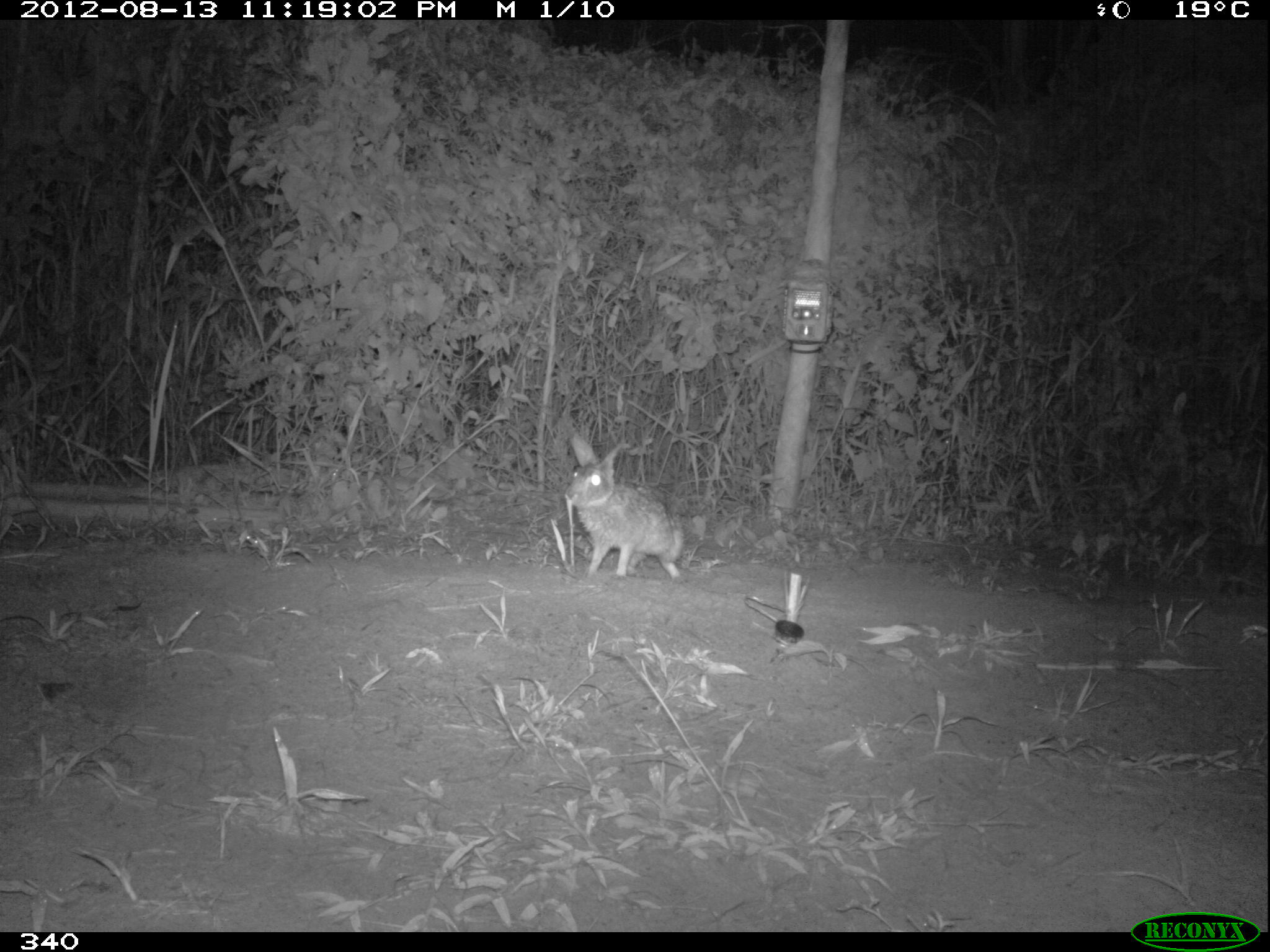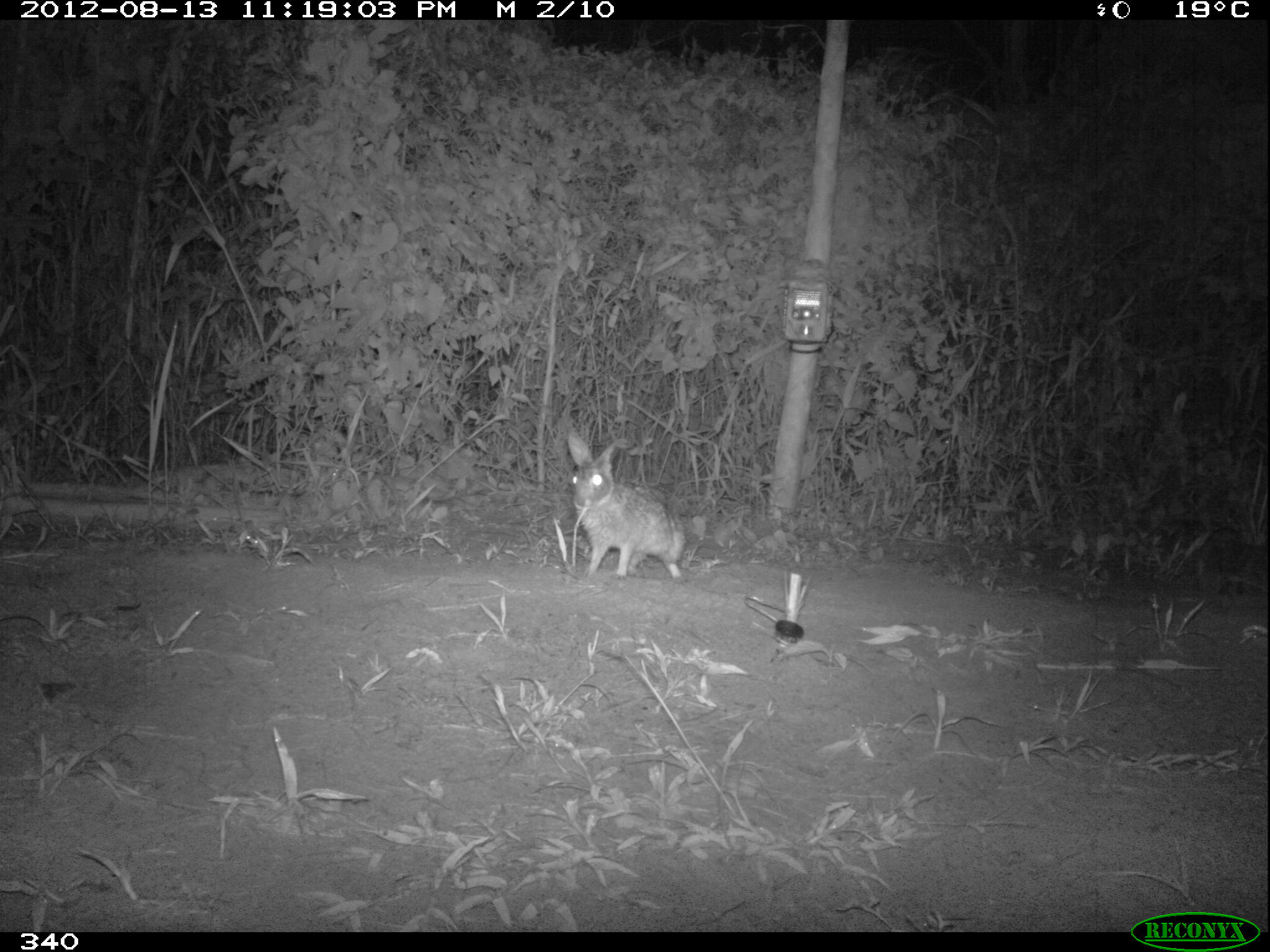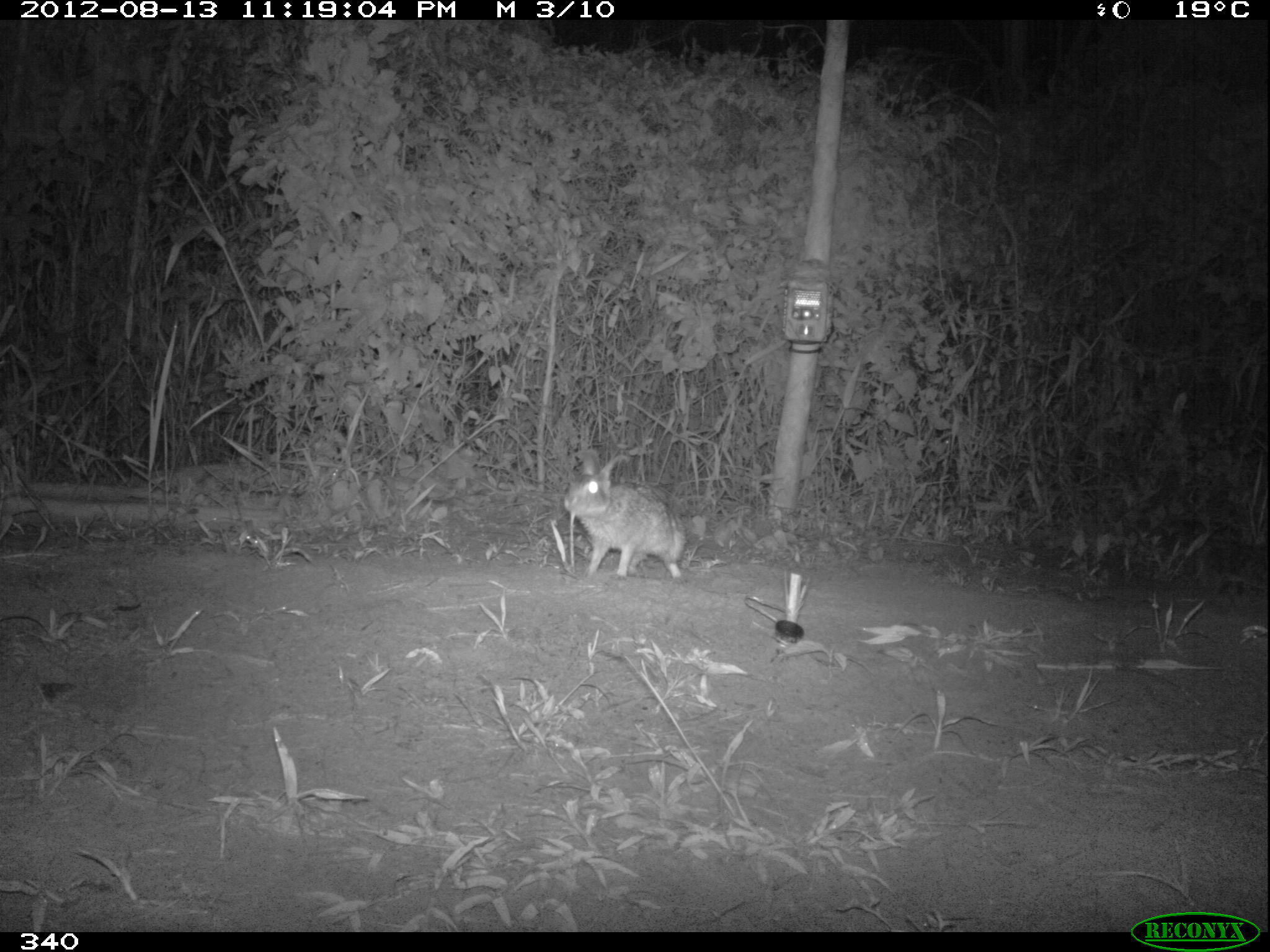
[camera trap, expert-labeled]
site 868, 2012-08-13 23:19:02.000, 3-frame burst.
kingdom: Animalia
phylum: Chordata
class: Mammalia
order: Lagomorpha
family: Leporidae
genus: Sylvilagus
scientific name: Sylvilagus brasiliensis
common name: tapeti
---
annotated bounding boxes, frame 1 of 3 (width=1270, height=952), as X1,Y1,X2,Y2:
sylvilagus brasiliensis: 562,430,685,579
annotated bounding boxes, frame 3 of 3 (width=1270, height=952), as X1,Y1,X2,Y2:
sylvilagus brasiliensis: 560,450,684,578